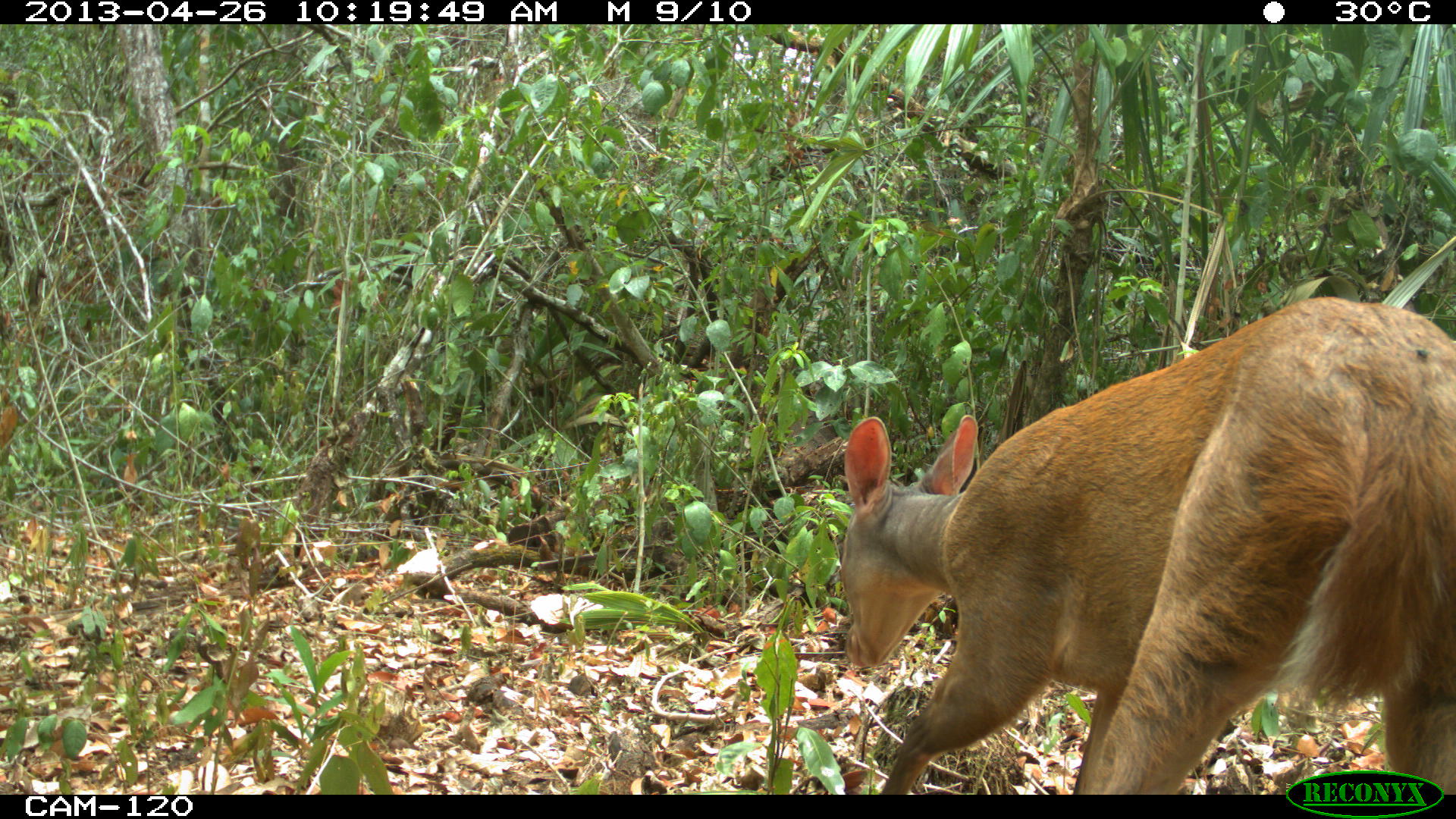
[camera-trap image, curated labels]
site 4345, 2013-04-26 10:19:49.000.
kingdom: Animalia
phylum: Chordata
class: Mammalia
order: Artiodactyla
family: Cervidae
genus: Mazama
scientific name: Mazama temama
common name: central american red brocket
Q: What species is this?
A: Mazama temama (central american red brocket).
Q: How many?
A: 1.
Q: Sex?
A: Female.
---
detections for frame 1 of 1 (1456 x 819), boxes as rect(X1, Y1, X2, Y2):
mazama temama: rect(838, 296, 1456, 795)